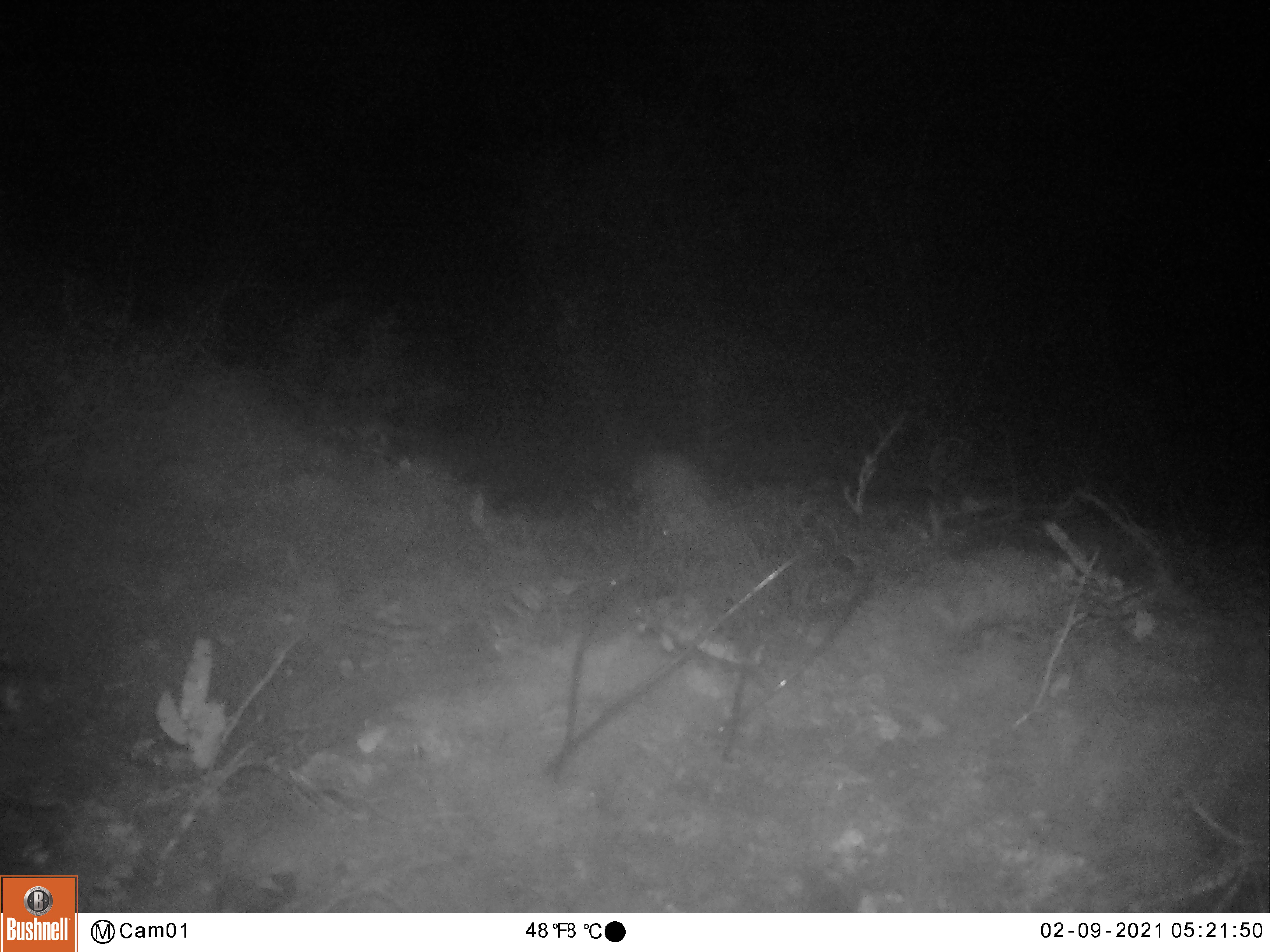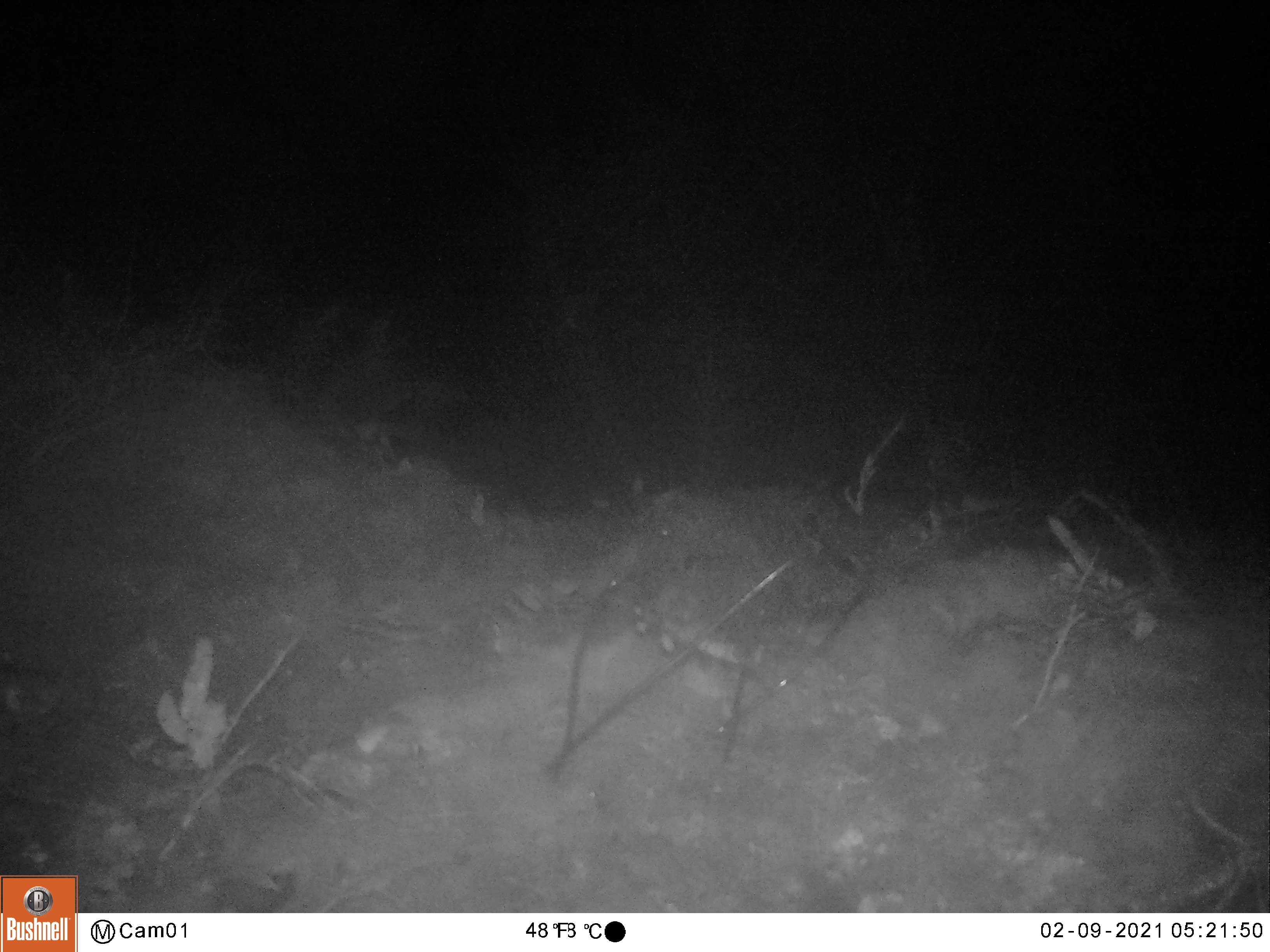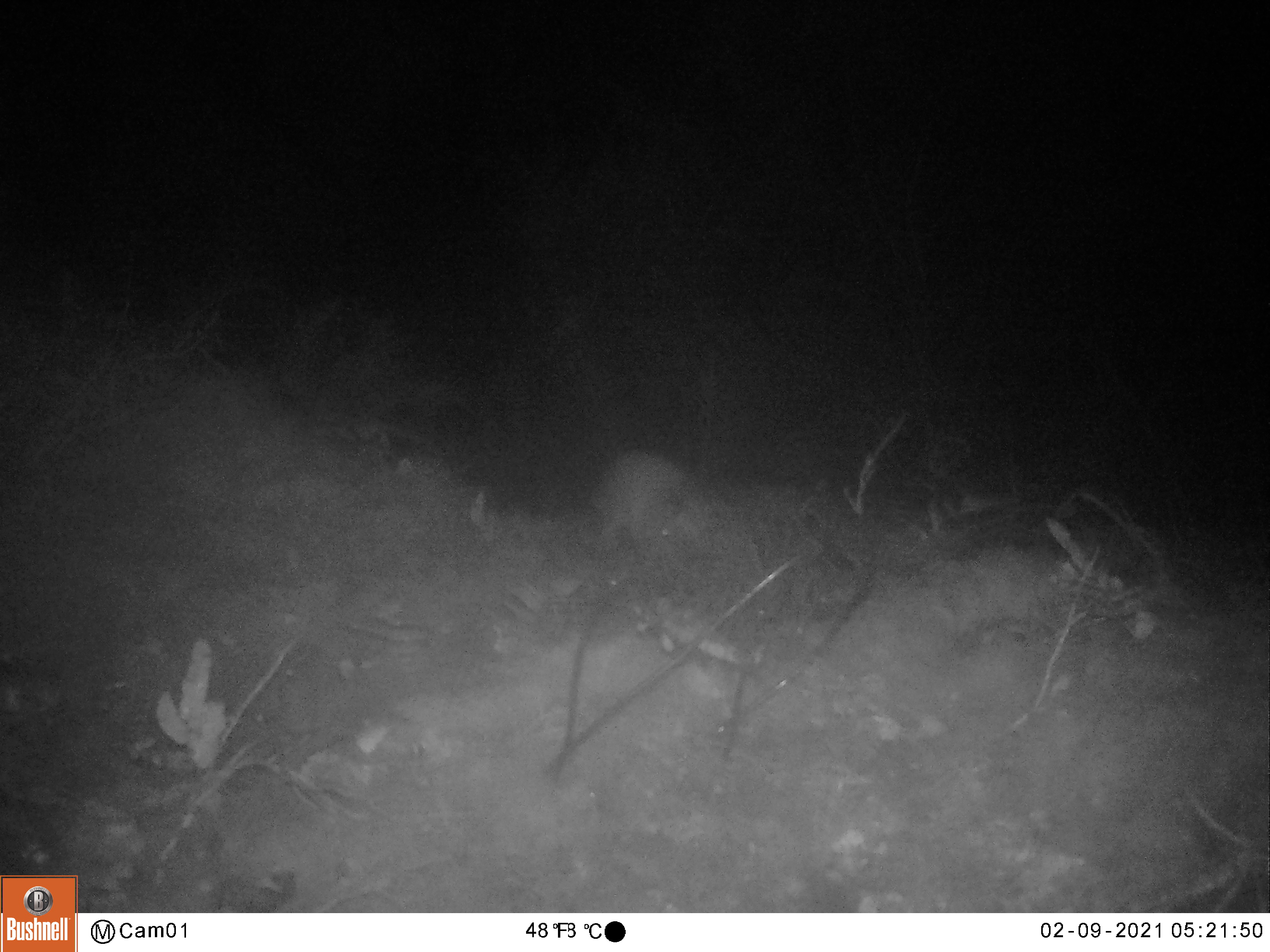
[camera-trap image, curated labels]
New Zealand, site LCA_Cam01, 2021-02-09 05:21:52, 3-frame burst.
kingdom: Animalia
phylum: Chordata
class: Mammalia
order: Carnivora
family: Mustelidae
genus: Mustela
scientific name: Mustela erminea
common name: stoat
Stoat (Mustela erminea).